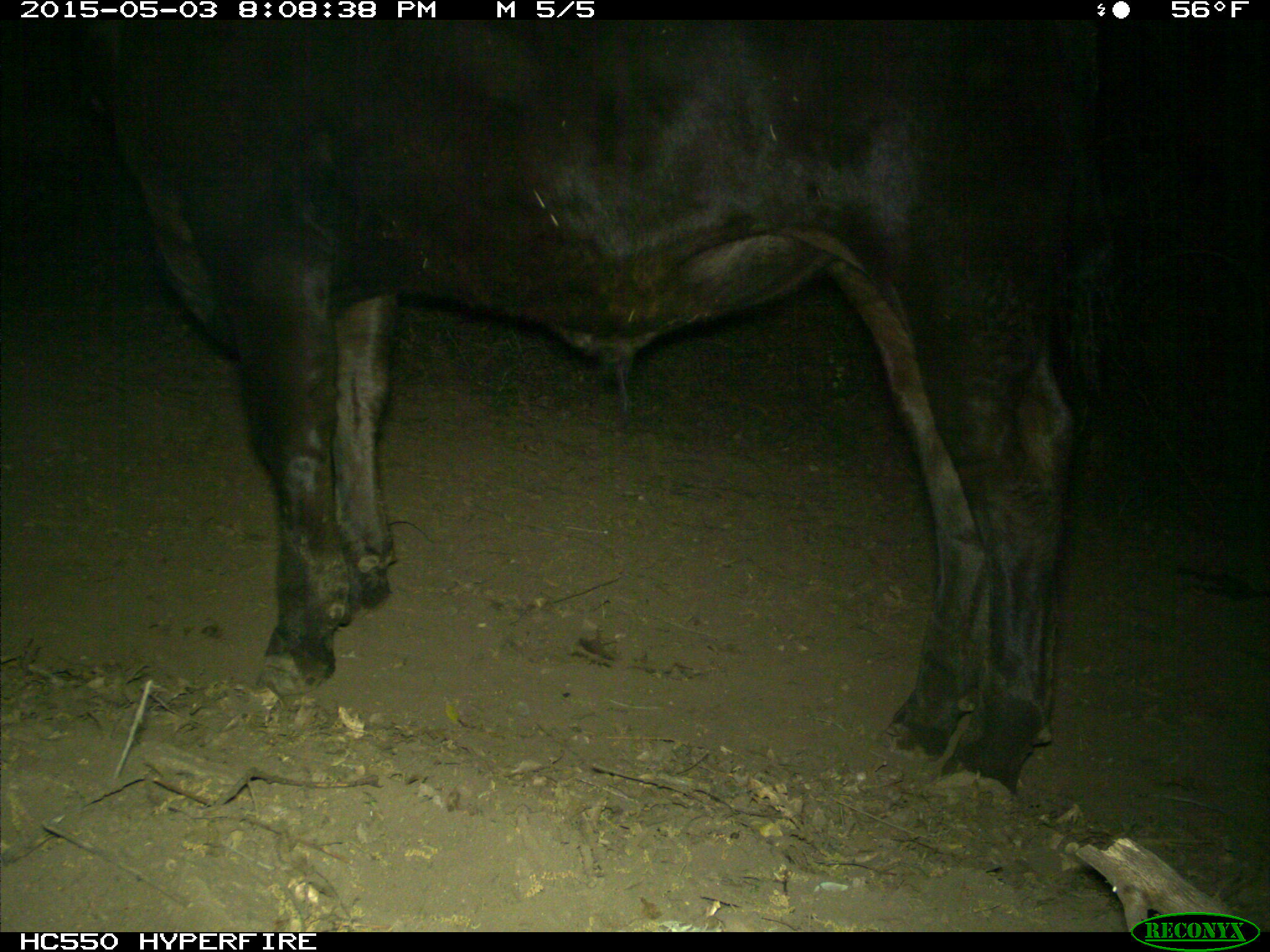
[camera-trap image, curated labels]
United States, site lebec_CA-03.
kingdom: Animalia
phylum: Chordata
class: Mammalia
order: Artiodactyla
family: Bovidae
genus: Bos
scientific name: Bos taurus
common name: domestic cow